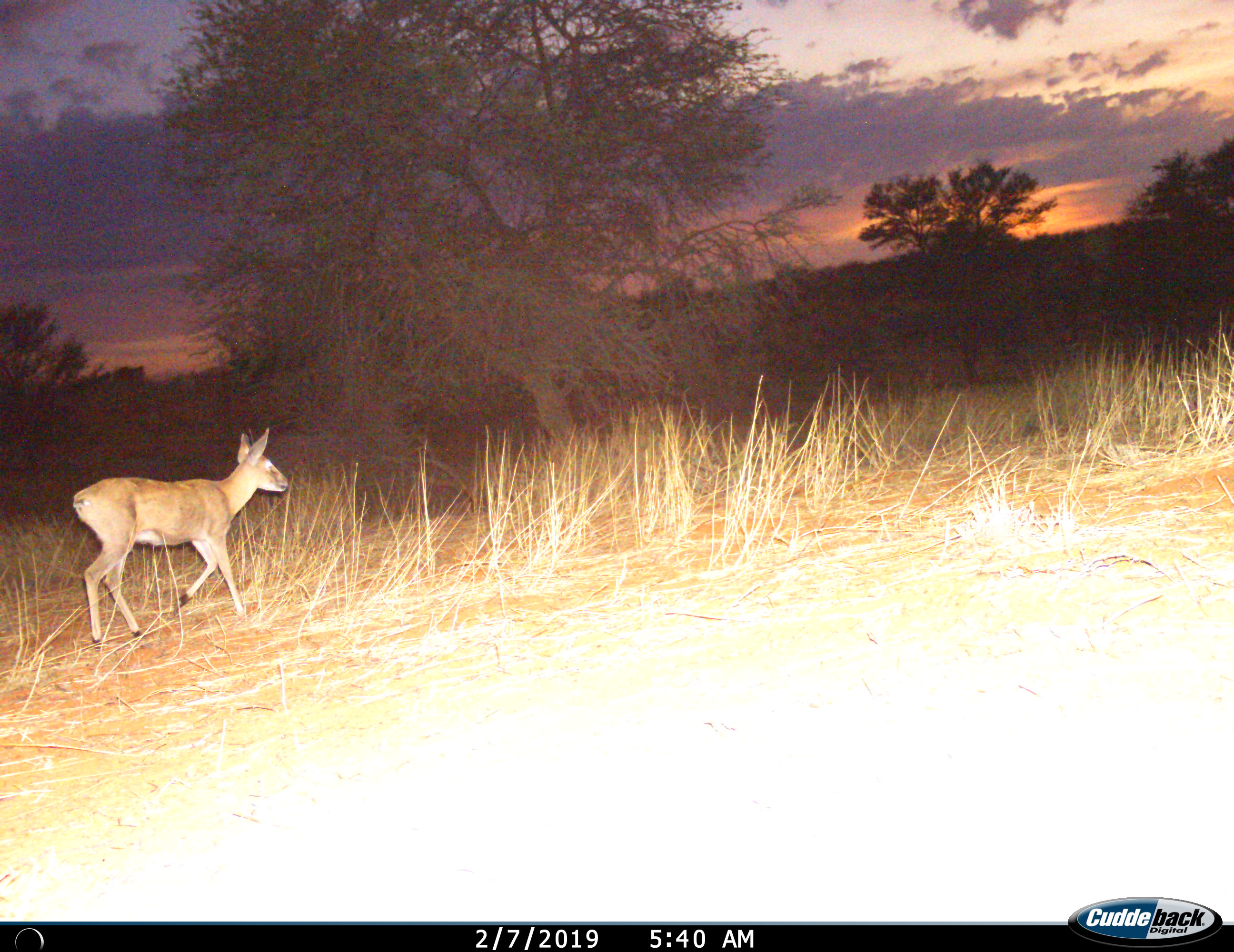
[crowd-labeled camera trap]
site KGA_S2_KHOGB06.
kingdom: Animalia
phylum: Chordata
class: Mammalia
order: Artiodactyla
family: Bovidae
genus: Sylvicapra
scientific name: Sylvicapra grimmia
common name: common duiker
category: duikercommongrey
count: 1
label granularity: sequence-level